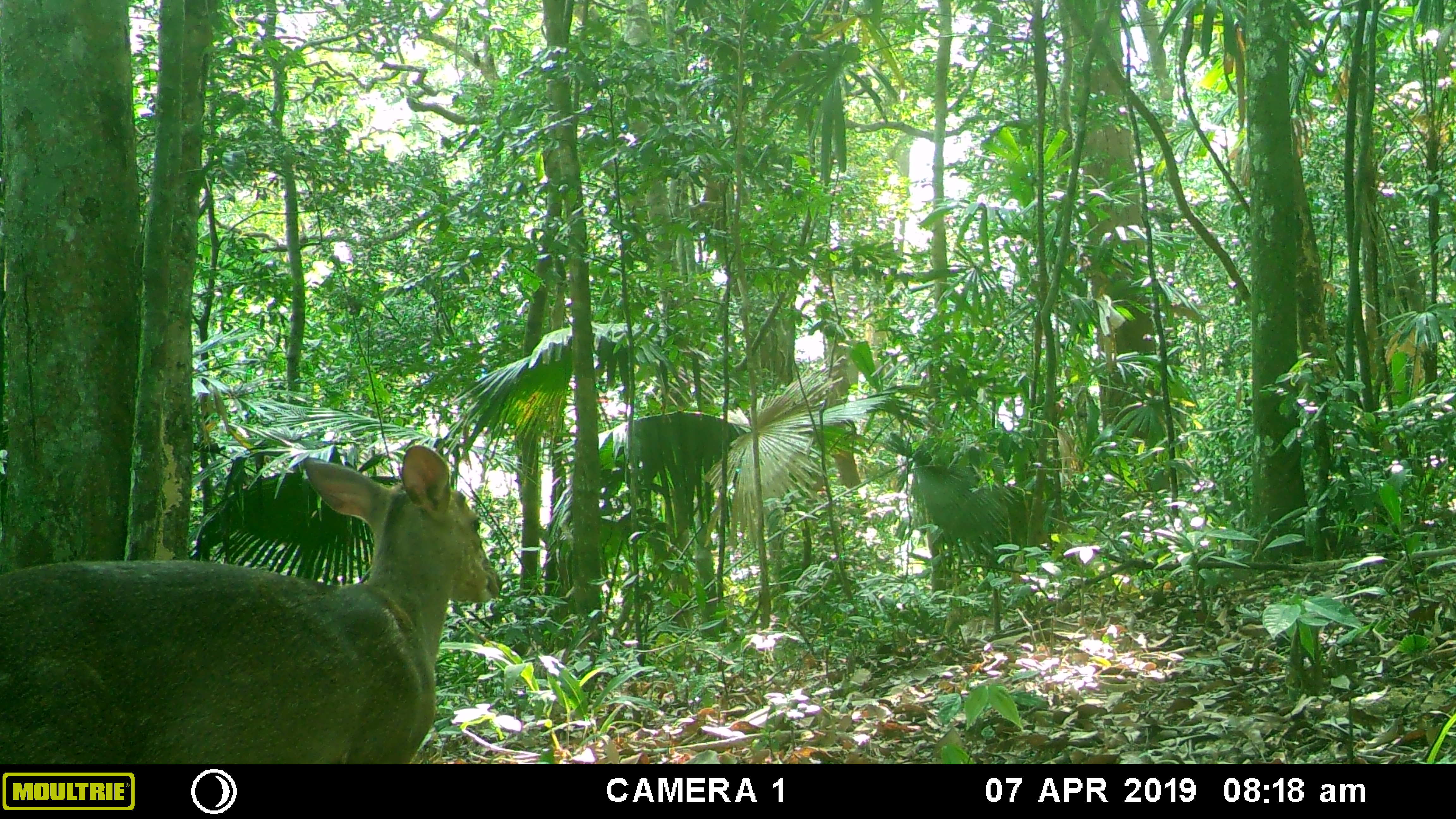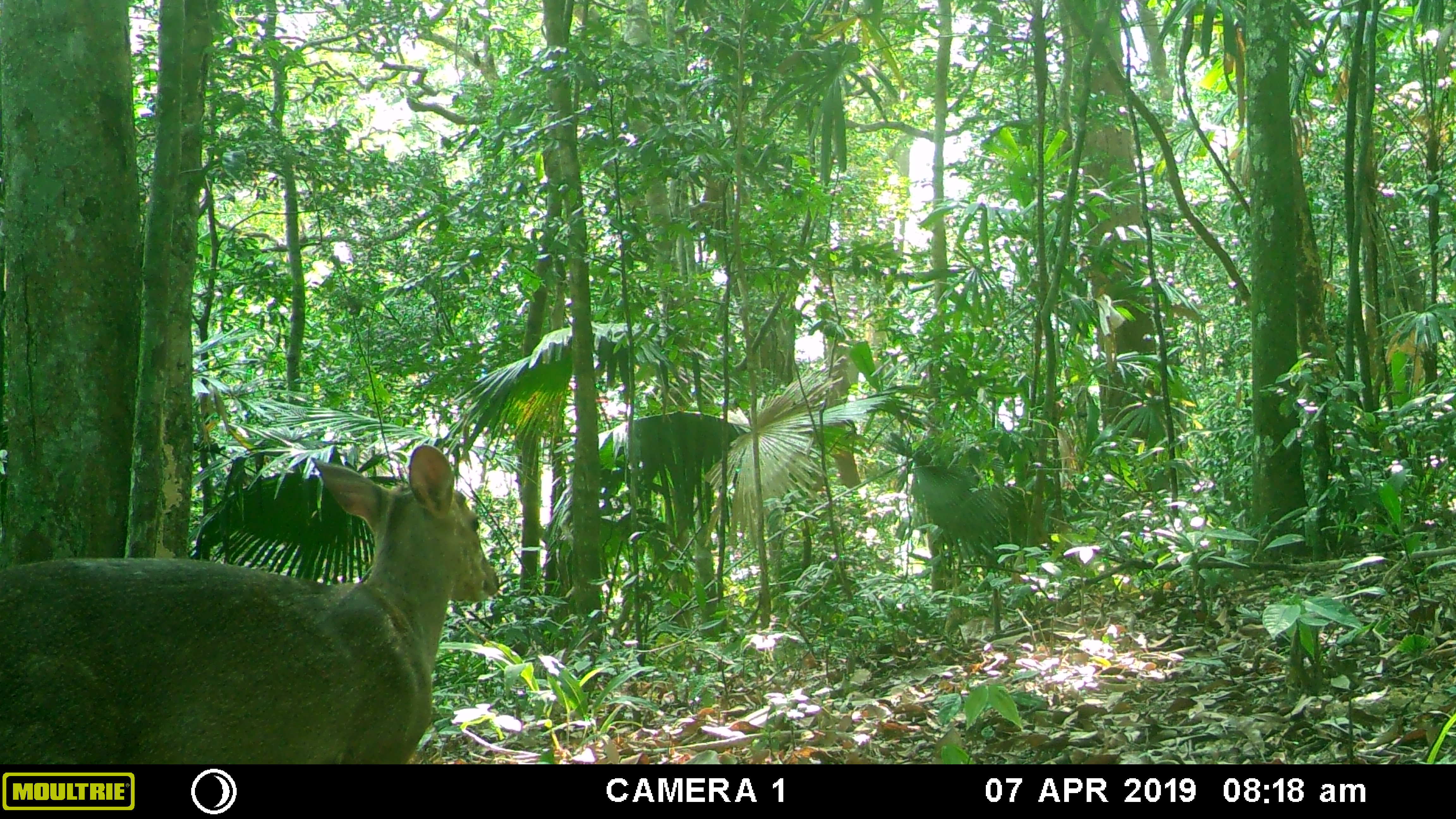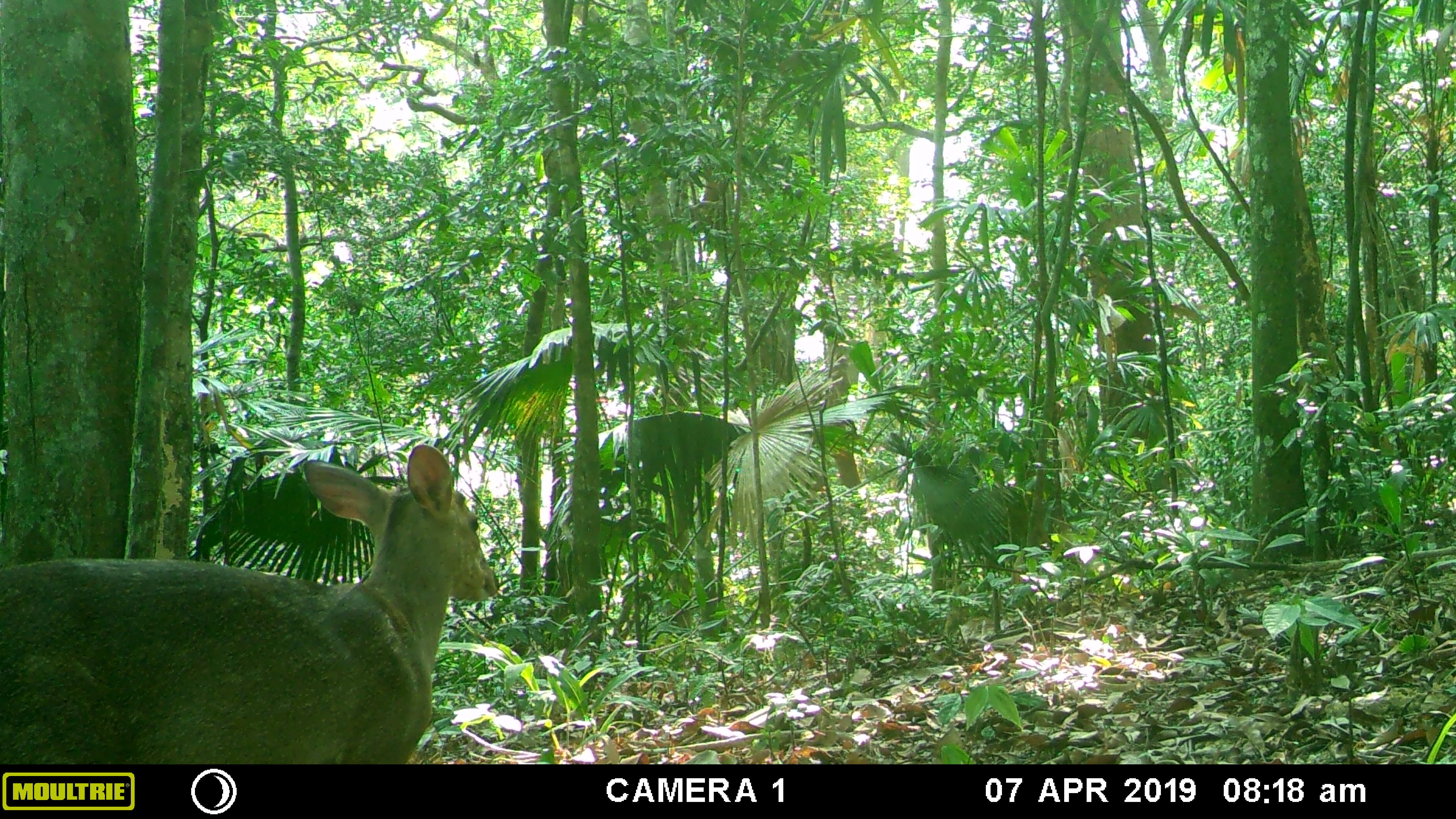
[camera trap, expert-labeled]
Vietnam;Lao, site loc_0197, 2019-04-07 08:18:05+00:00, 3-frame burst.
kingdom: Animalia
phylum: Chordata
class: Mammalia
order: Artiodactyla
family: Cervidae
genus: Muntiacus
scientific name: Muntiacus vuquangensis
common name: large-antlered muntjac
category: large antlered muntjac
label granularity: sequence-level